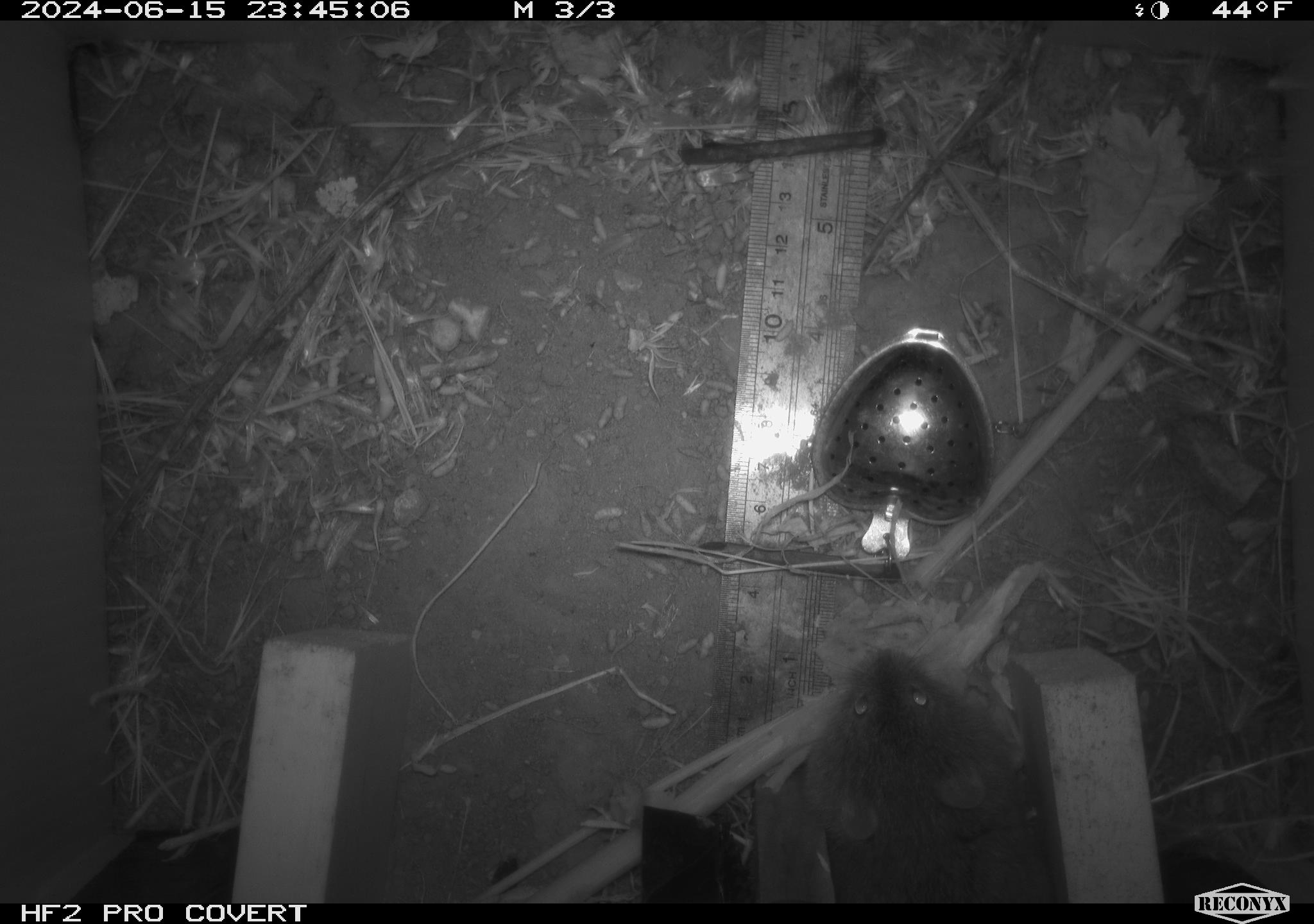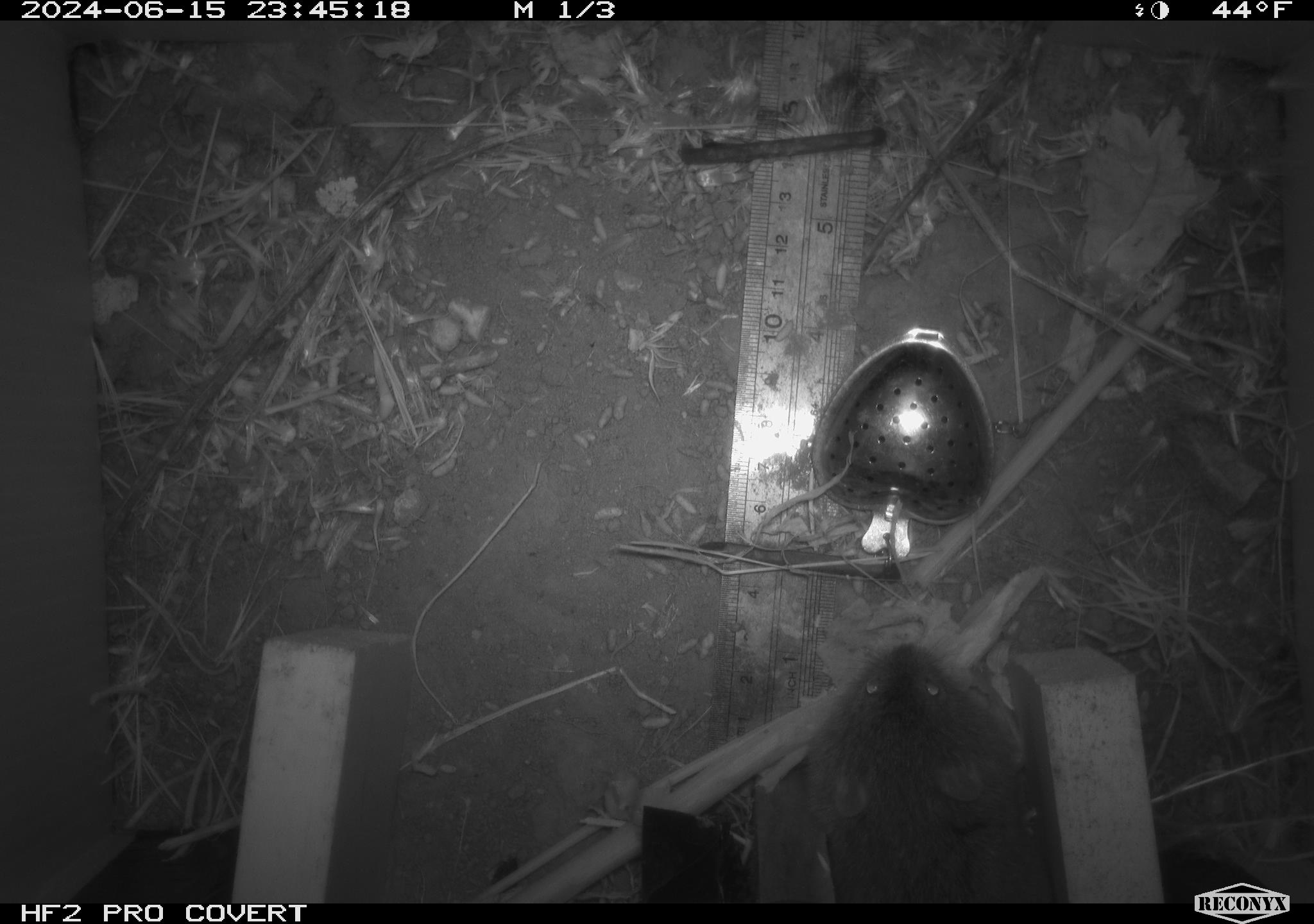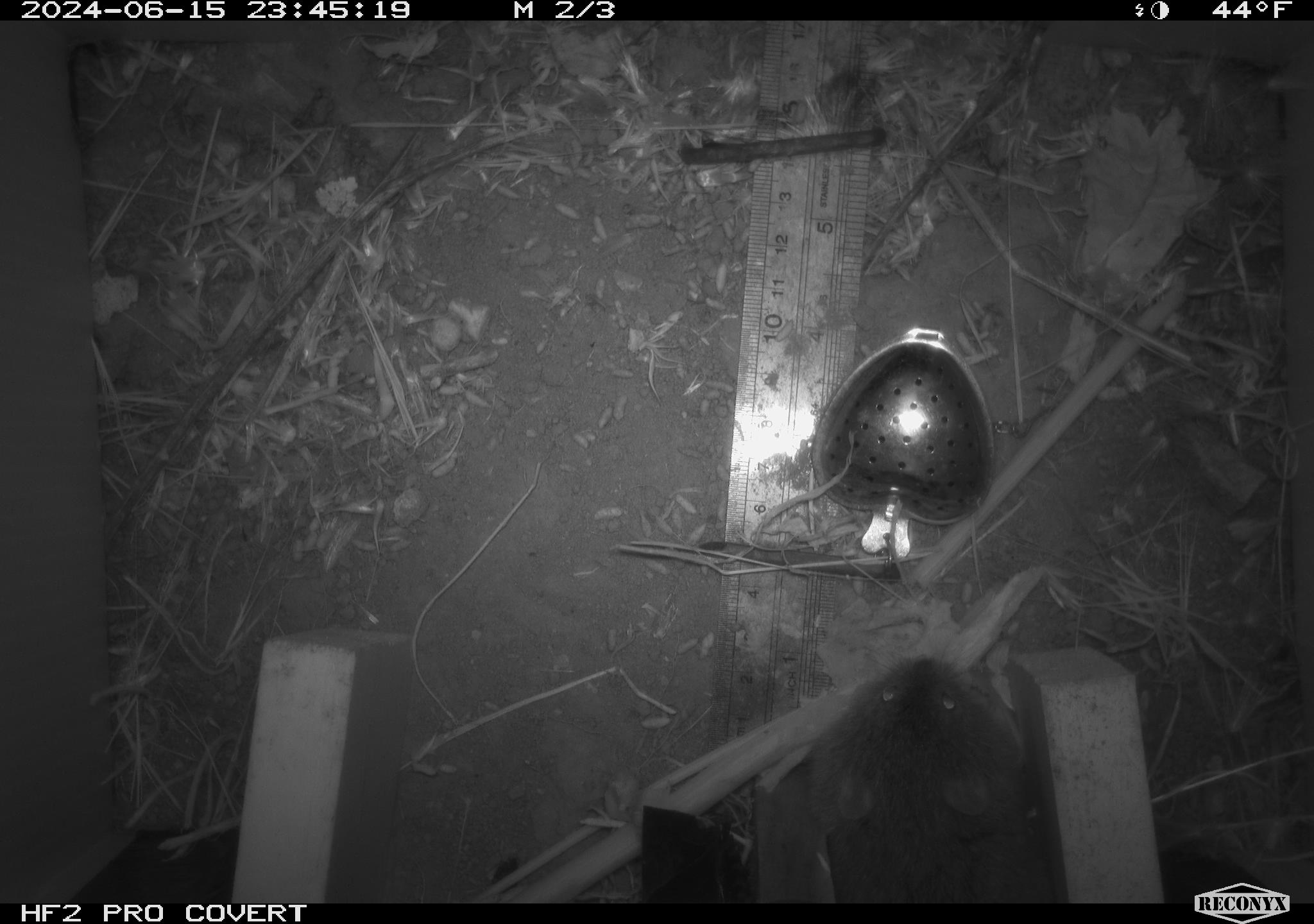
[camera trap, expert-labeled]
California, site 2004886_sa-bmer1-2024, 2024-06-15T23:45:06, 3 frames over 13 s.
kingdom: Animalia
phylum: Chordata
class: Mammalia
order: Rodentia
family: Cricetidae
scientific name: Cricetidae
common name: hamsters, voles, lemmings, and allies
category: cricetidae family